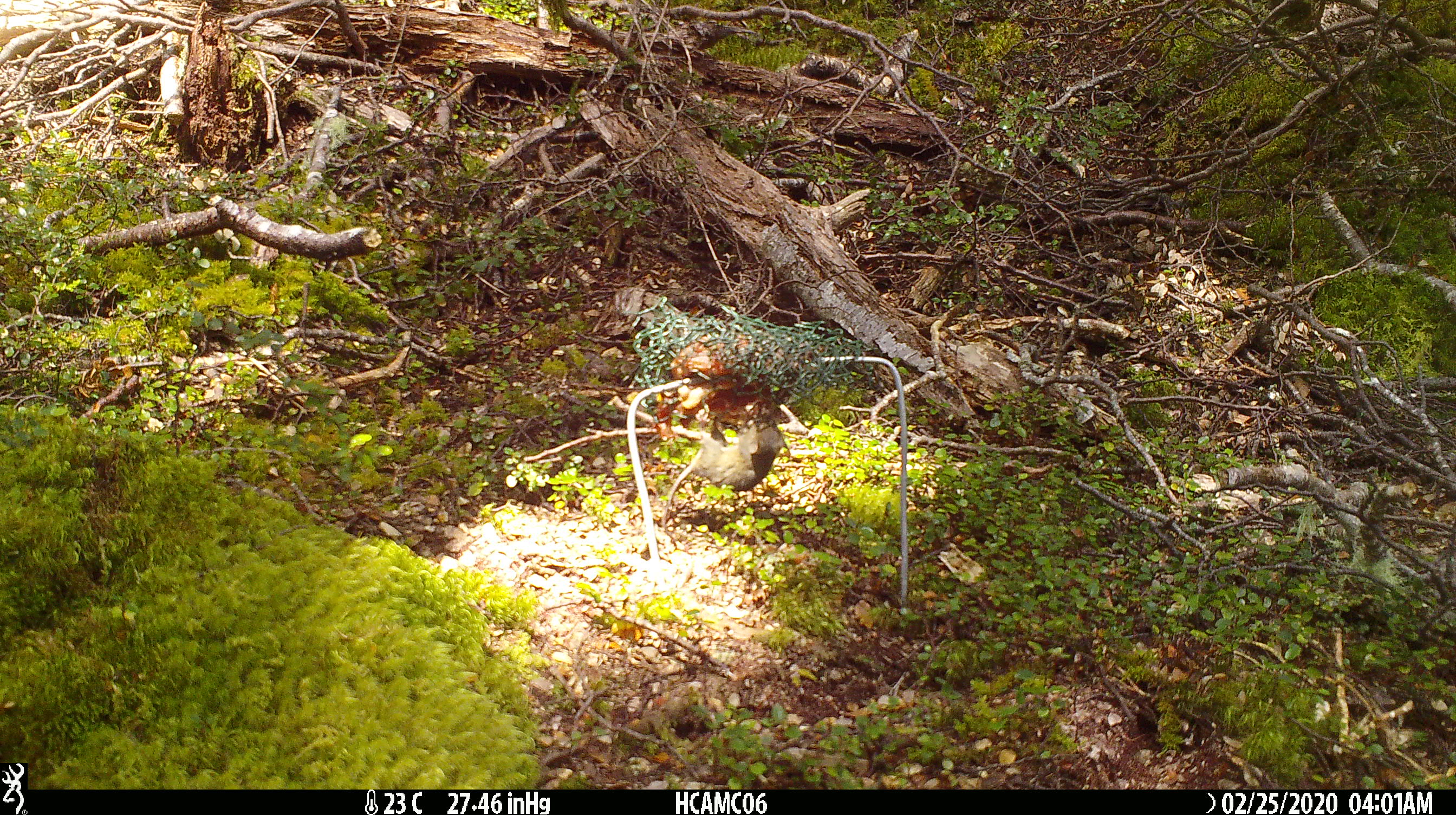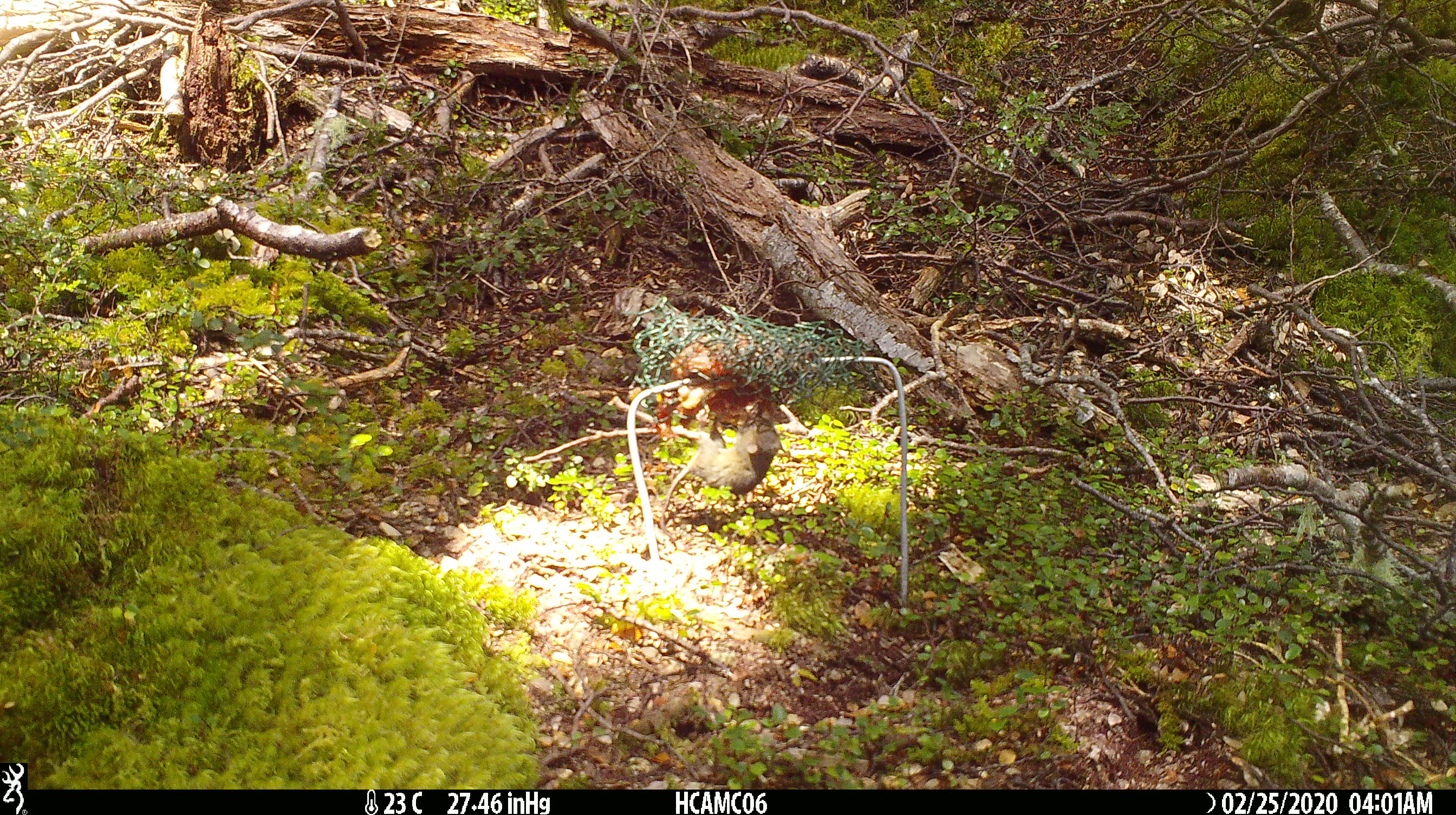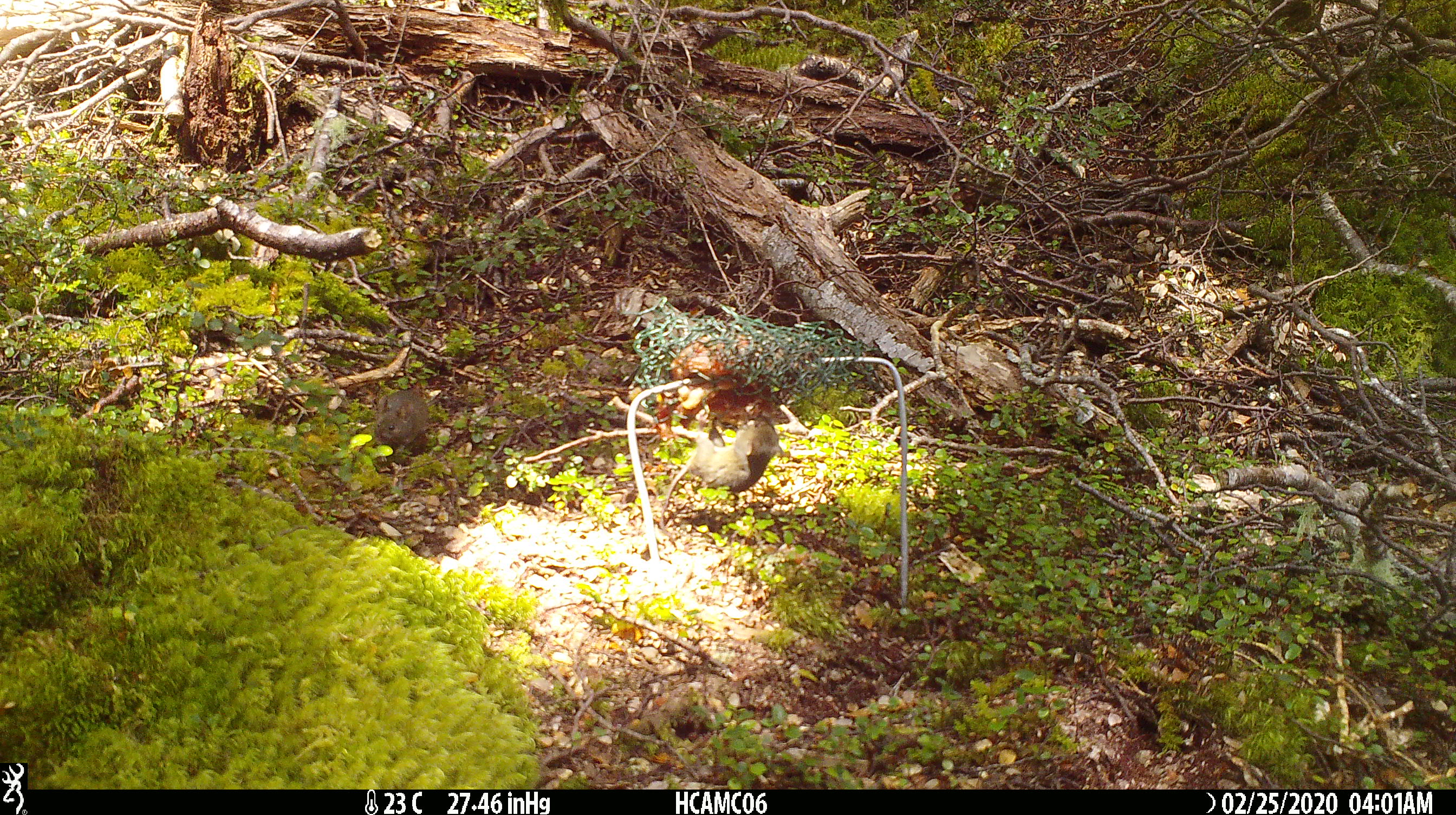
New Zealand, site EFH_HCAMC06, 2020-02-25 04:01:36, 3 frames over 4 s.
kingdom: Animalia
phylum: Chordata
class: Mammalia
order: Rodentia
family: Muridae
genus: Mus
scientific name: Mus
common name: mouse